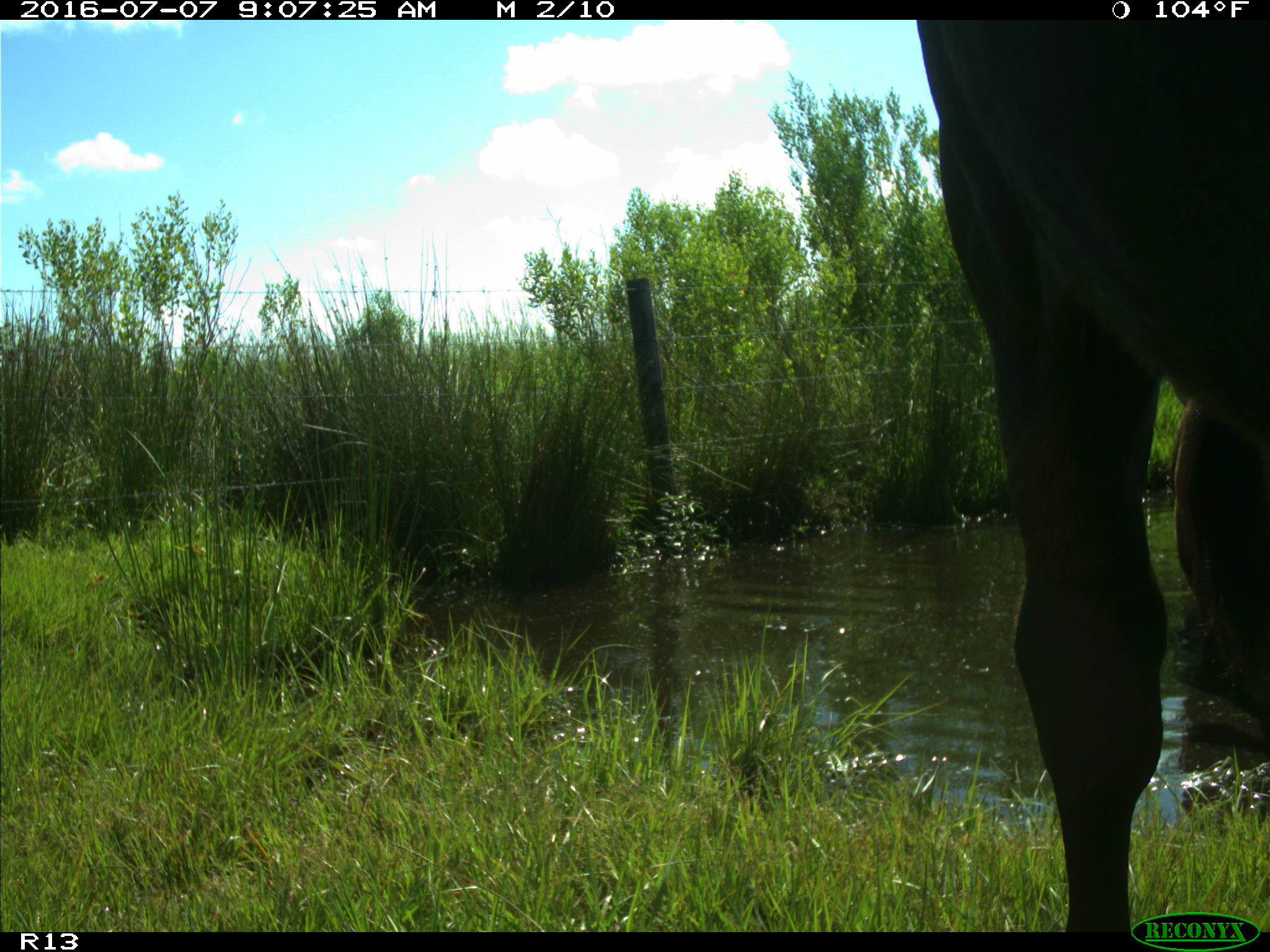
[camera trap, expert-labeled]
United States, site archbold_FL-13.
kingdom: Animalia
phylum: Chordata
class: Mammalia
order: Artiodactyla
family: Bovidae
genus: Bos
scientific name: Bos taurus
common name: domestic cow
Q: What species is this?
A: Bos taurus (domestic cow).